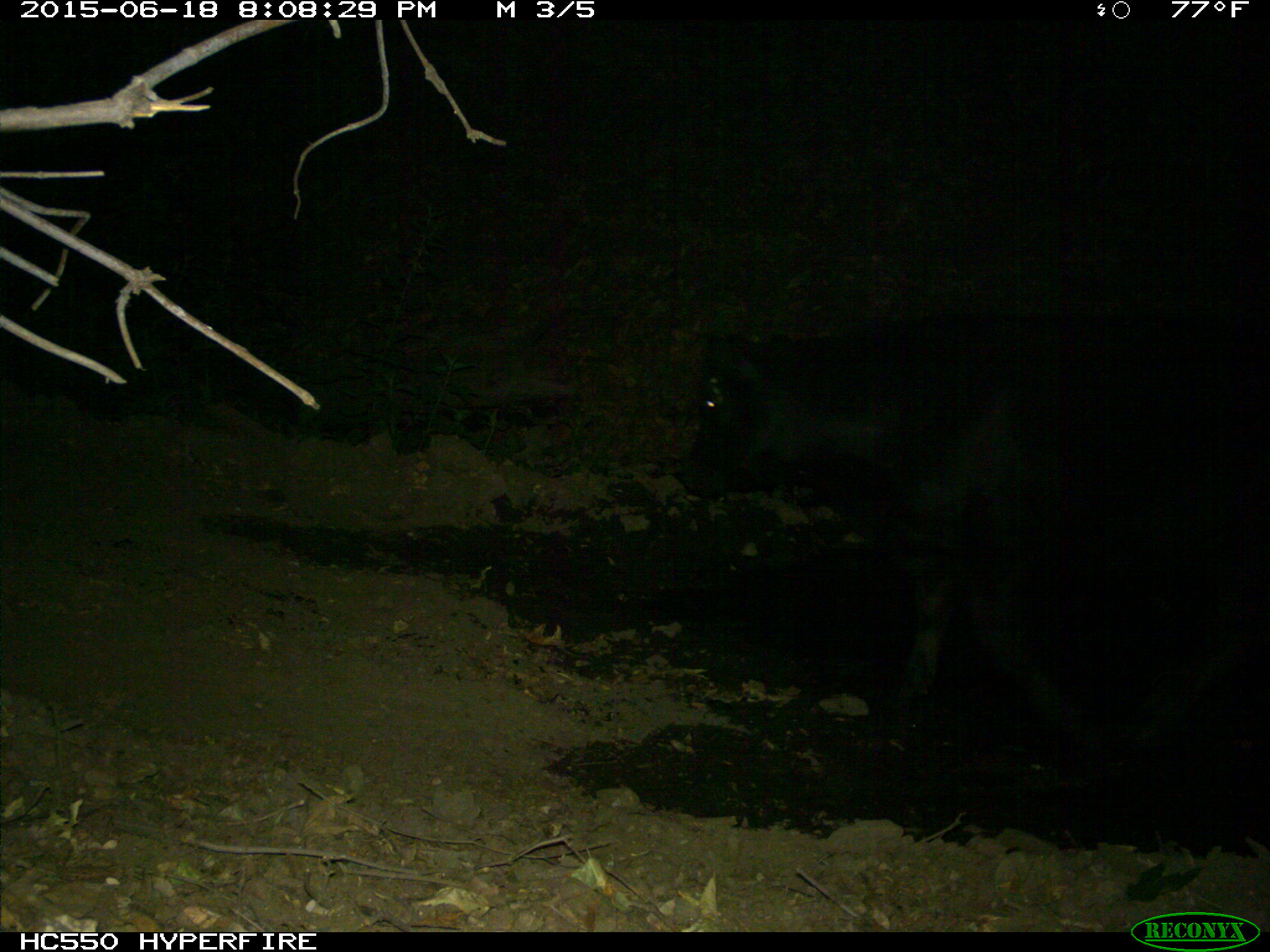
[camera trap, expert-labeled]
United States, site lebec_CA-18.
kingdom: Animalia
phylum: Chordata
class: Mammalia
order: Artiodactyla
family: Bovidae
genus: Bos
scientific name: Bos taurus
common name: domestic cow